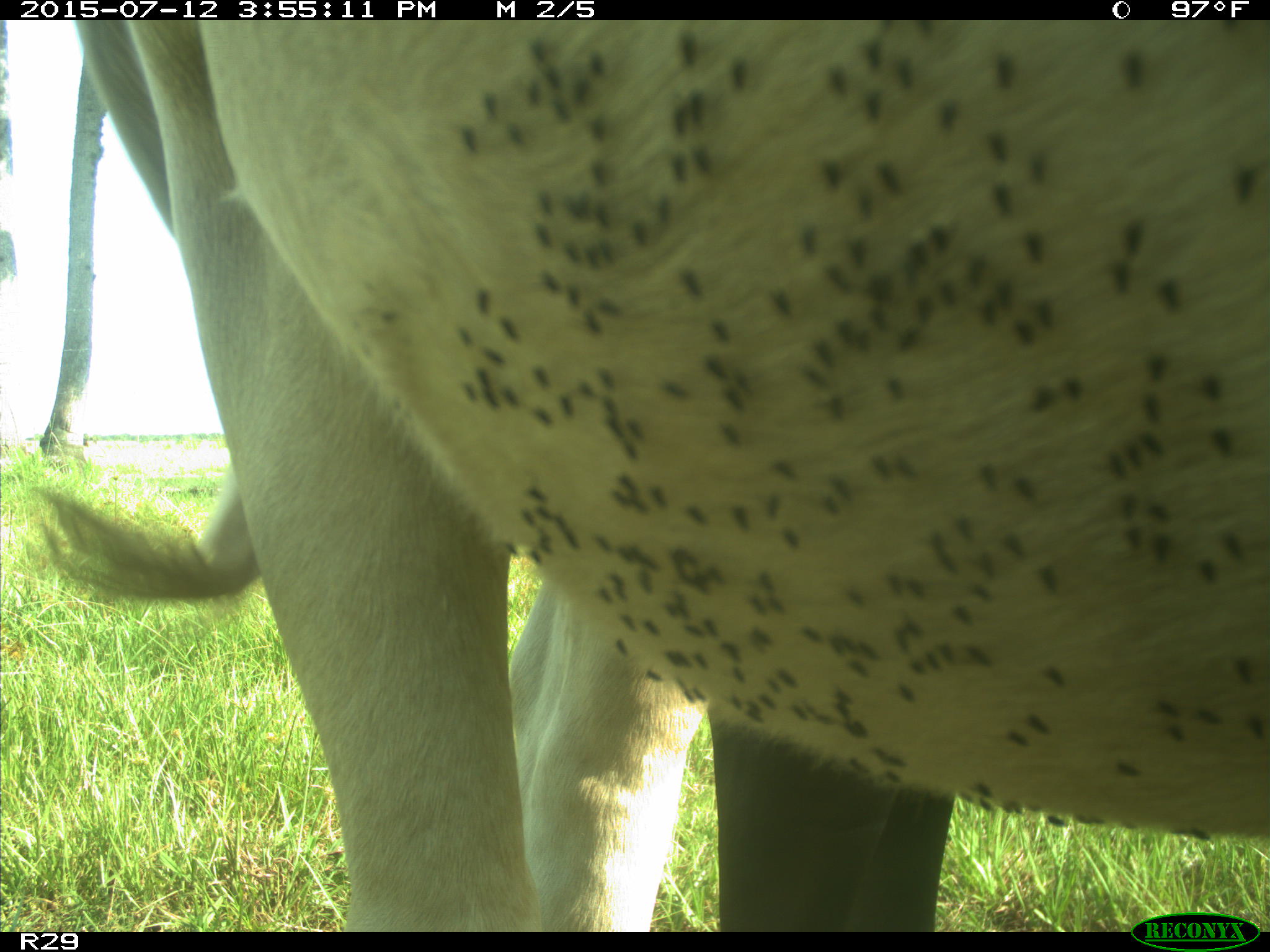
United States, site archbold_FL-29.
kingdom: Animalia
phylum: Chordata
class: Mammalia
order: Artiodactyla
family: Bovidae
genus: Bos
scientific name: Bos taurus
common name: domestic cow